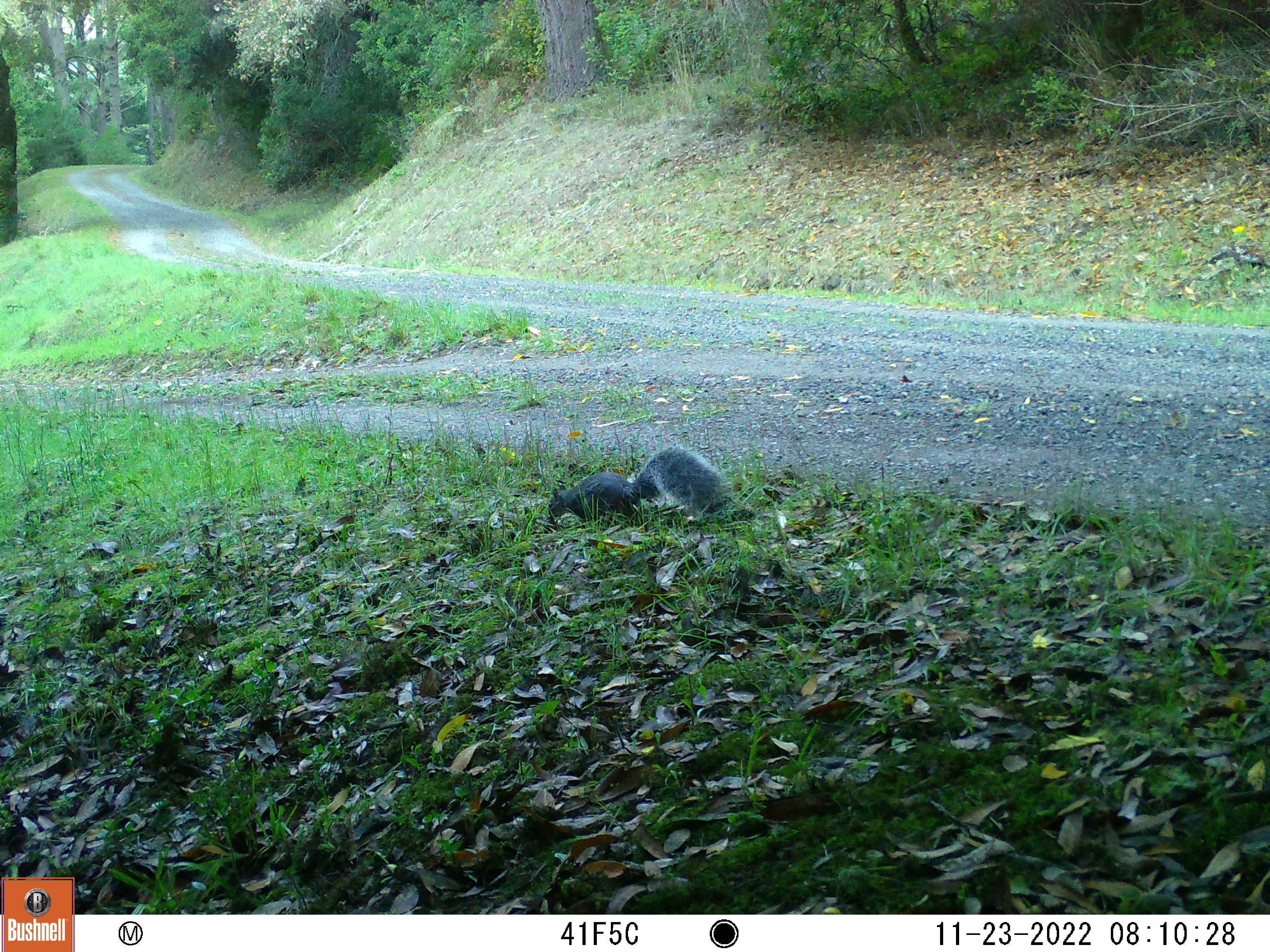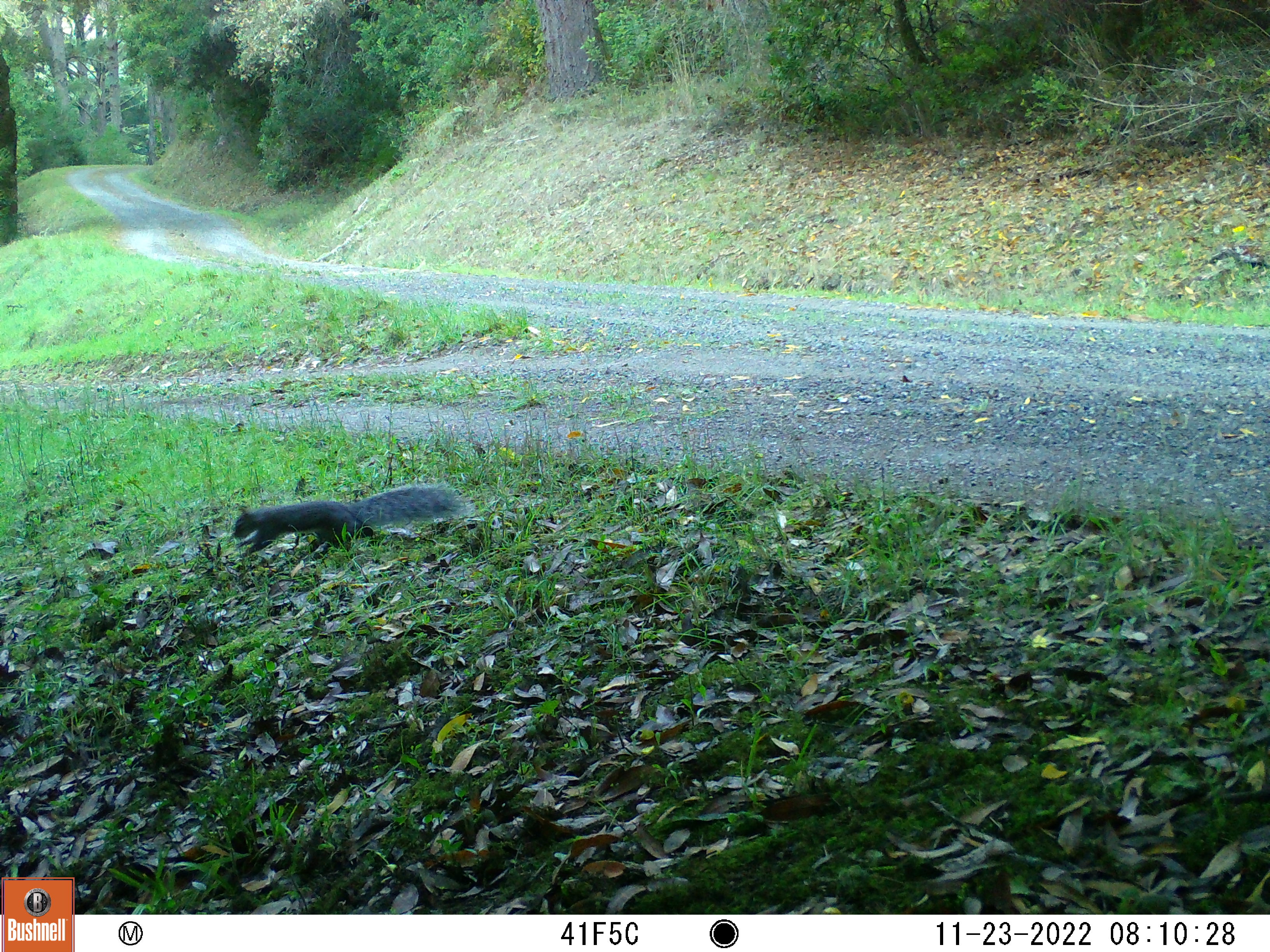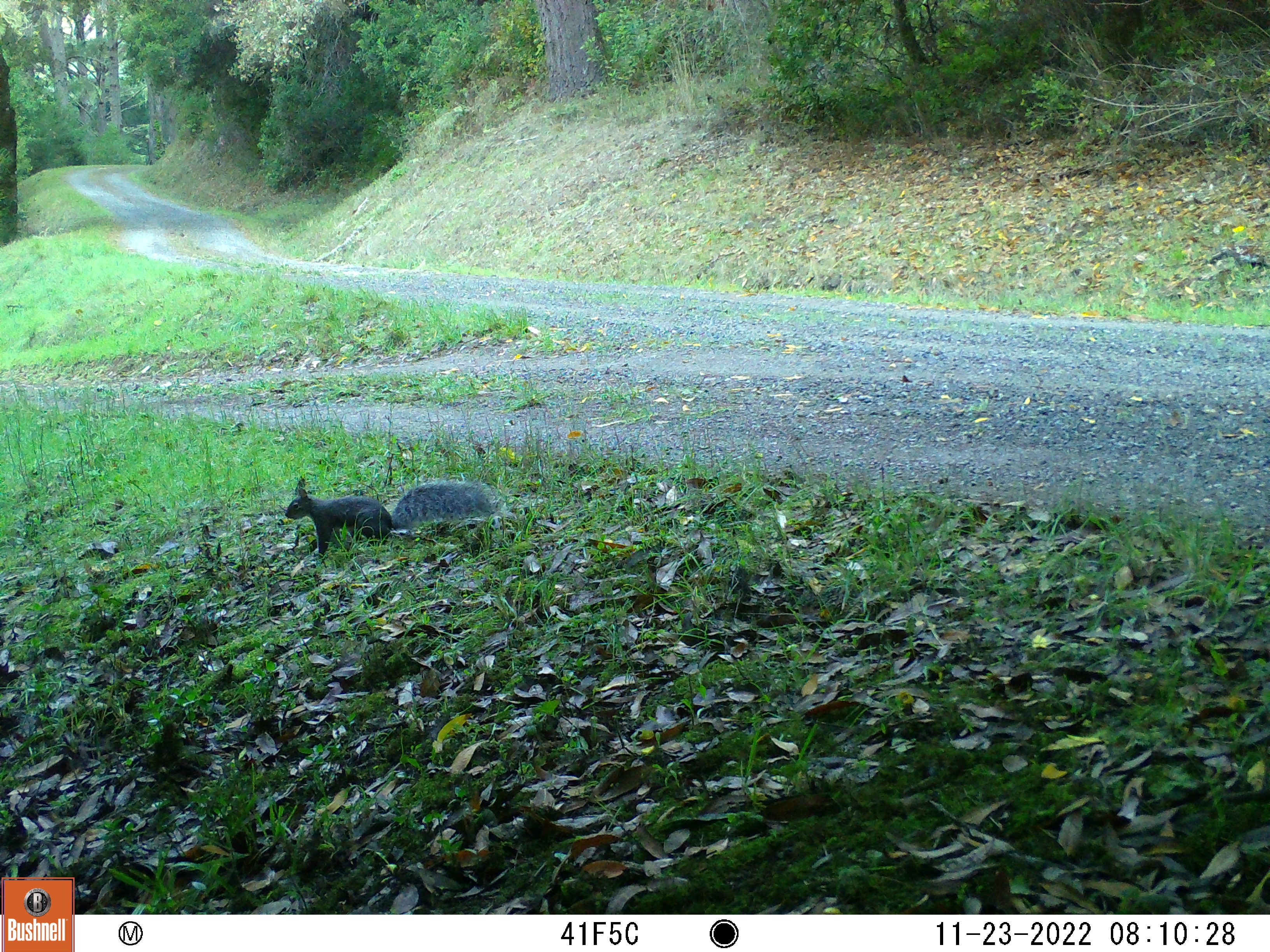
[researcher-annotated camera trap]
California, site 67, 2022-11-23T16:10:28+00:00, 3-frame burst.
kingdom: Animalia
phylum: Chordata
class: Mammalia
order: Rodentia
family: Sciuridae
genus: Sciurus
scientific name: Sciurus griseus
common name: western gray squirrel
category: western grey squirrel